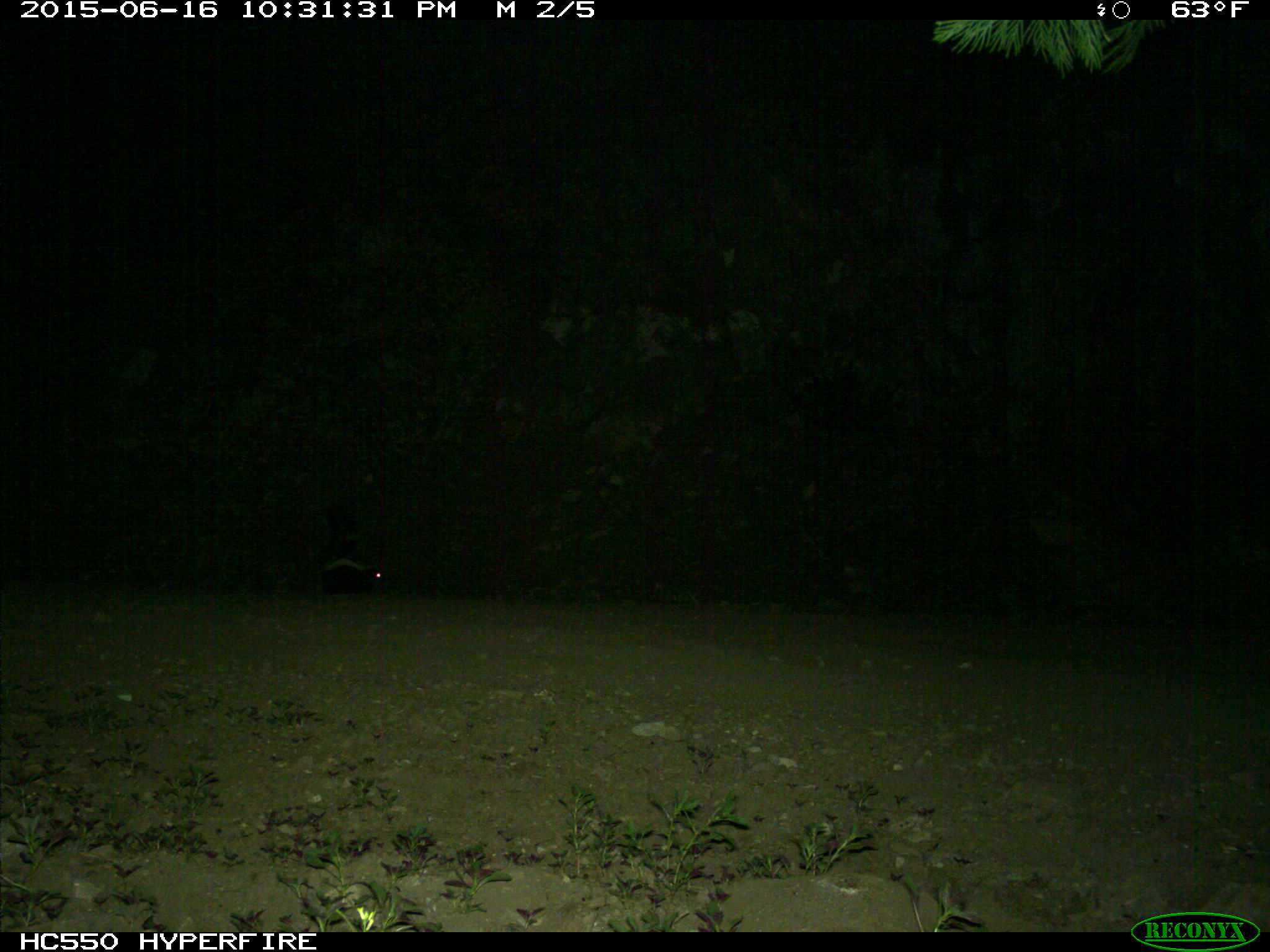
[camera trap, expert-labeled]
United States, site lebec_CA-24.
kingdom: Animalia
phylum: Chordata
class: Mammalia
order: Carnivora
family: Mephitidae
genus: Mephitis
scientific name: Mephitis mephitis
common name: striped skunk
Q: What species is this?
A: Mephitis mephitis (striped skunk).